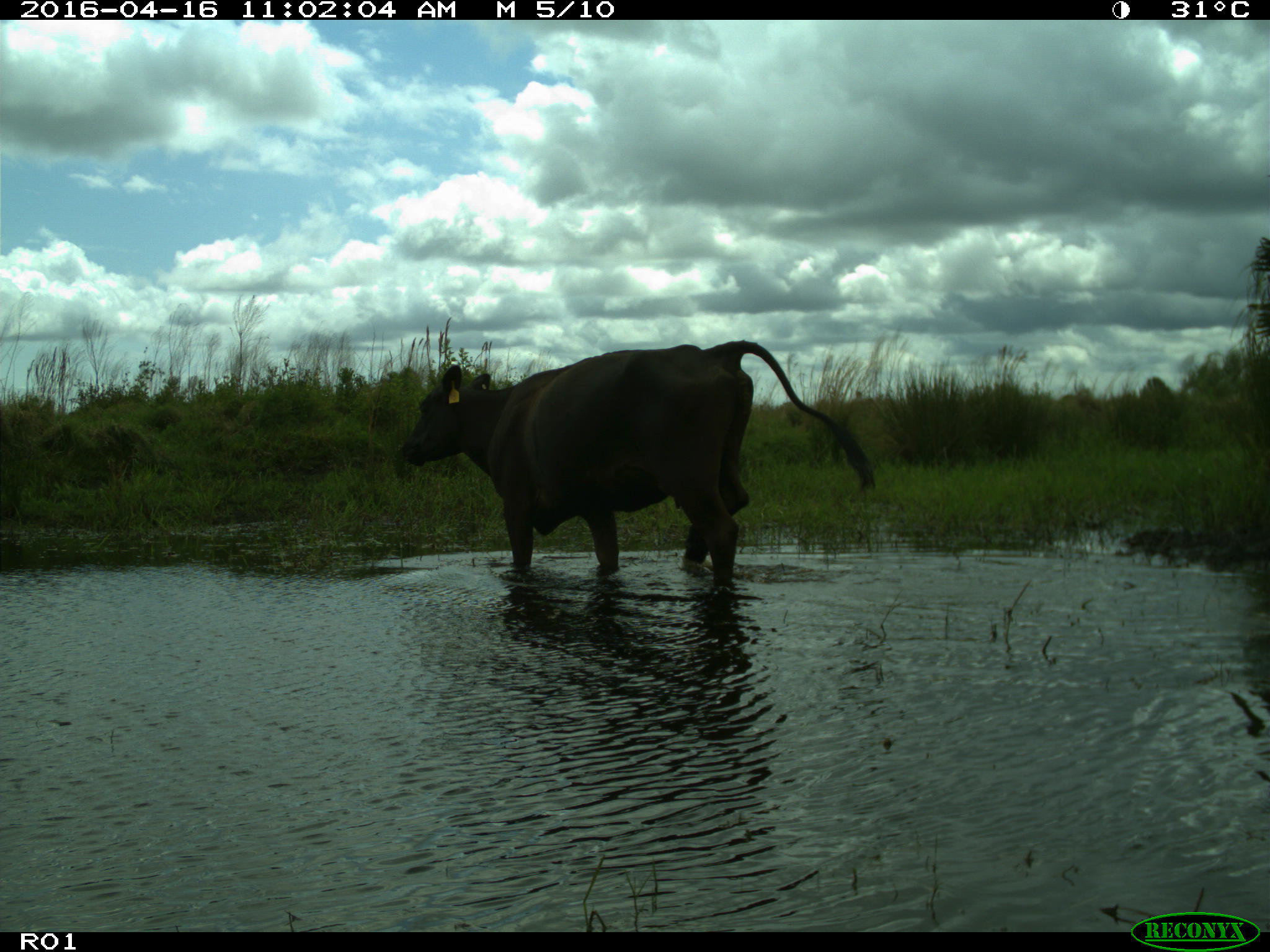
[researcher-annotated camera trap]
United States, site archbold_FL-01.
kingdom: Animalia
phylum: Chordata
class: Mammalia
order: Artiodactyla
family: Bovidae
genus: Bos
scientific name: Bos taurus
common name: domestic cow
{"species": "Bos taurus (domestic cow)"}